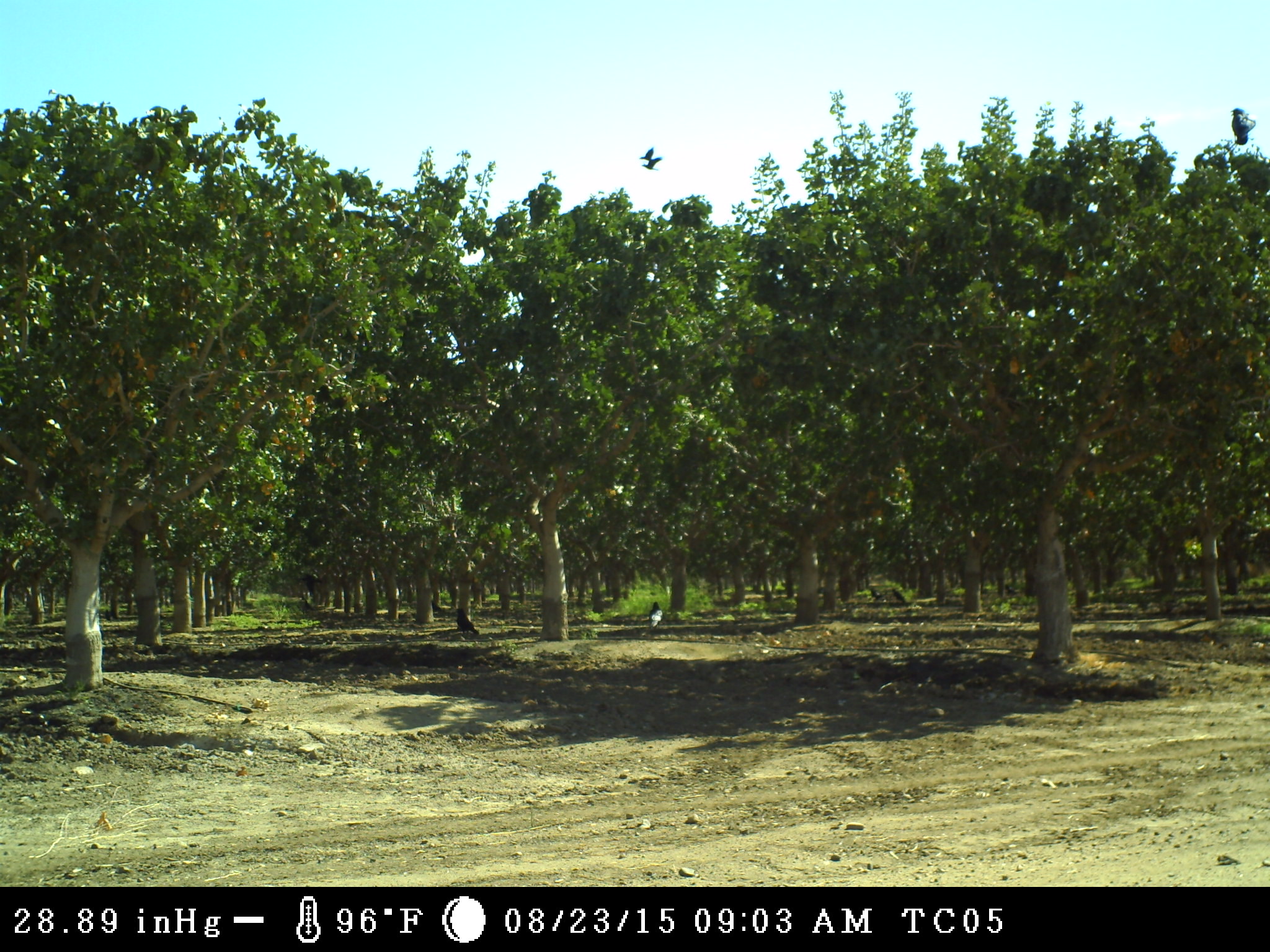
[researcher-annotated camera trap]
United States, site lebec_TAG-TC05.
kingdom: Animalia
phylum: Chordata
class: Aves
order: Passeriformes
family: Corvidae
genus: Corvus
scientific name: Corvus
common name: crows and ravens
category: unidentified corvus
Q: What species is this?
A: Unidentified corvus (crows and ravens) (Corvus).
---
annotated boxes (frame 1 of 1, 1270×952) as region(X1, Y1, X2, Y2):
animal: region(1228, 106, 1257, 146); region(455, 607, 479, 638); region(647, 601, 664, 635); region(641, 155, 664, 171); region(869, 586, 889, 603); region(890, 588, 909, 605); region(639, 147, 654, 162); region(103, 609, 113, 623)